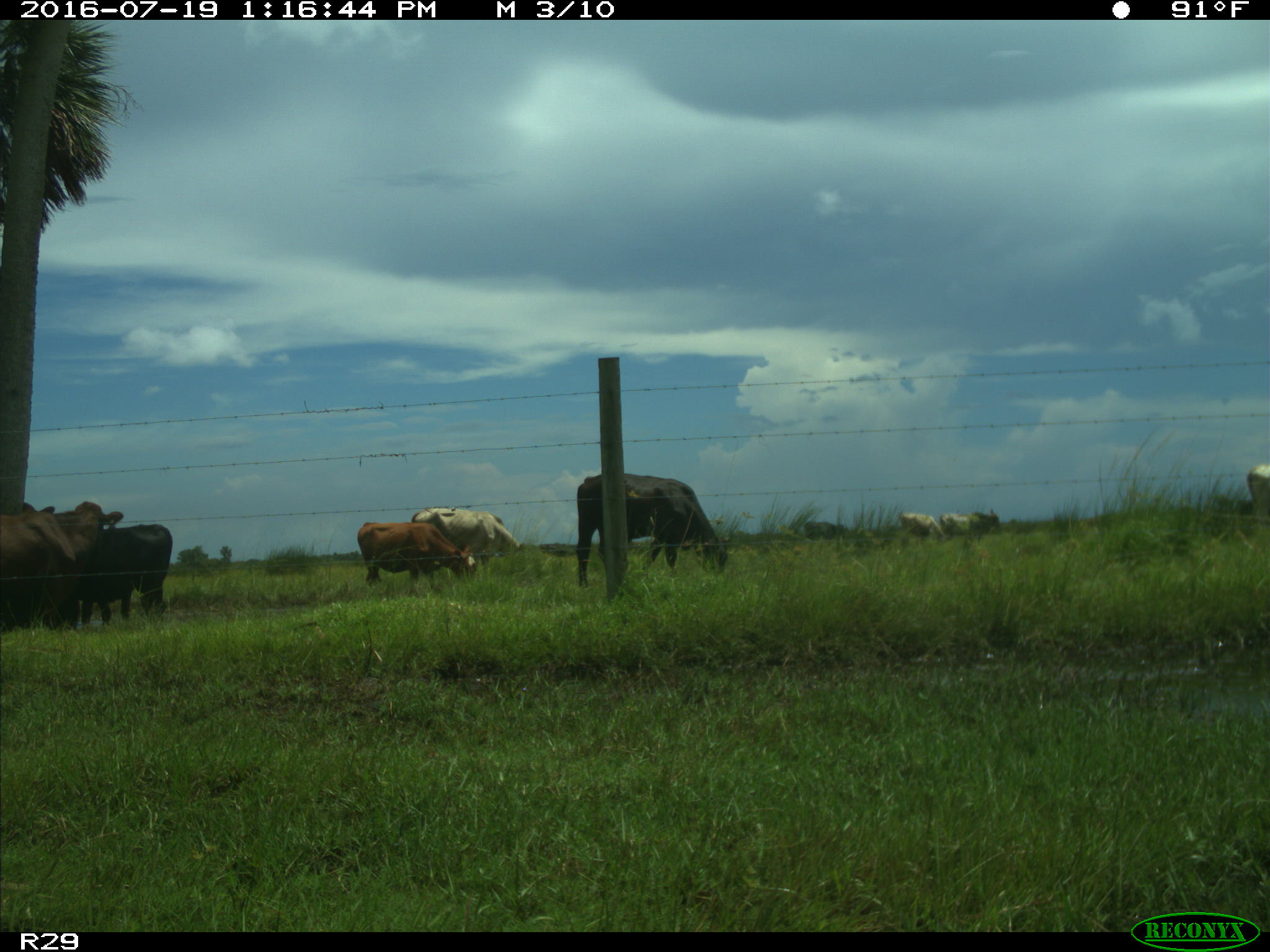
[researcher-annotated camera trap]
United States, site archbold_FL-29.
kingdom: Animalia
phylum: Chordata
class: Mammalia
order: Artiodactyla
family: Bovidae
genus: Bos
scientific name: Bos taurus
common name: domestic cow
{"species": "Bos taurus (domestic cow)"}